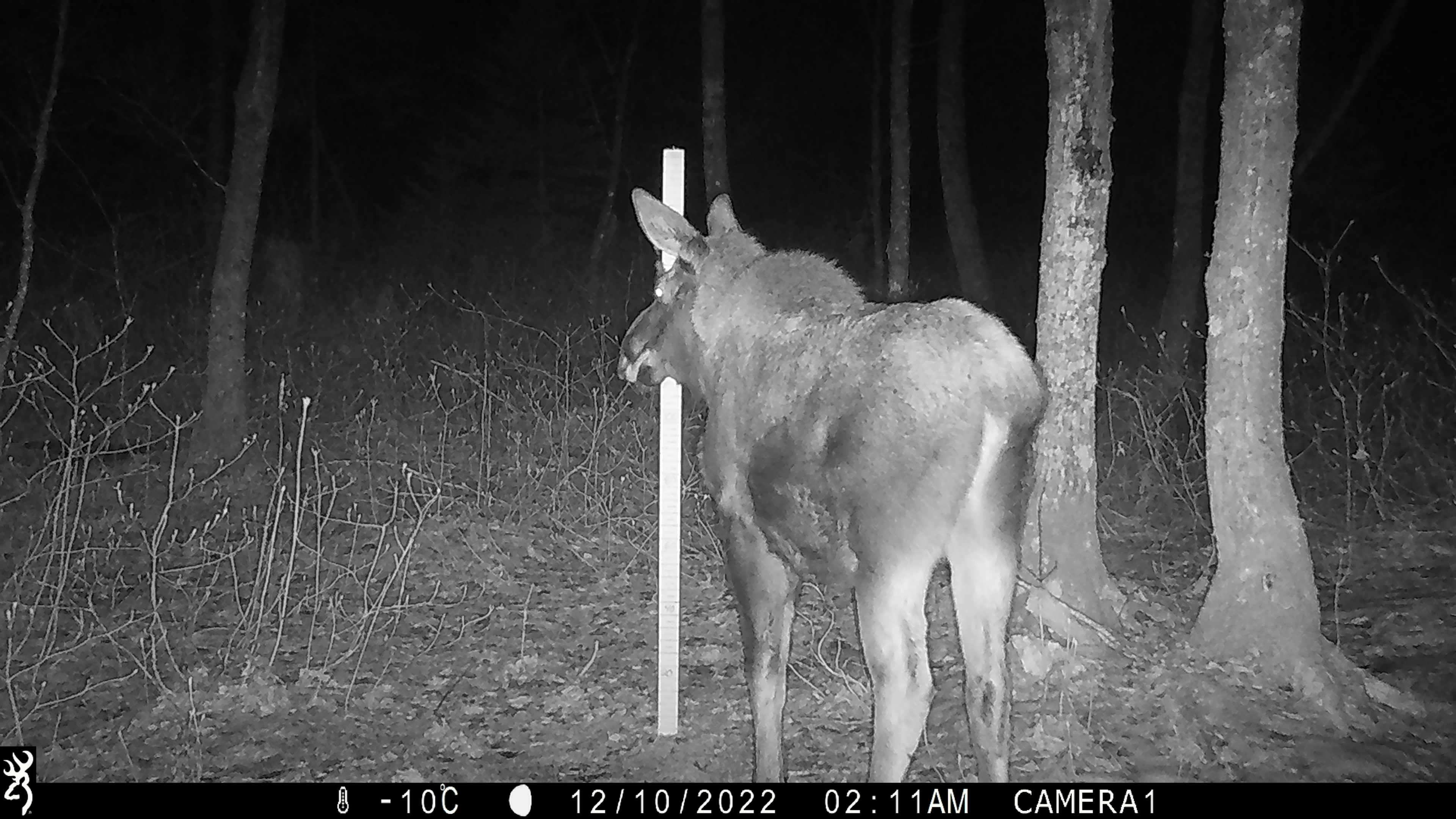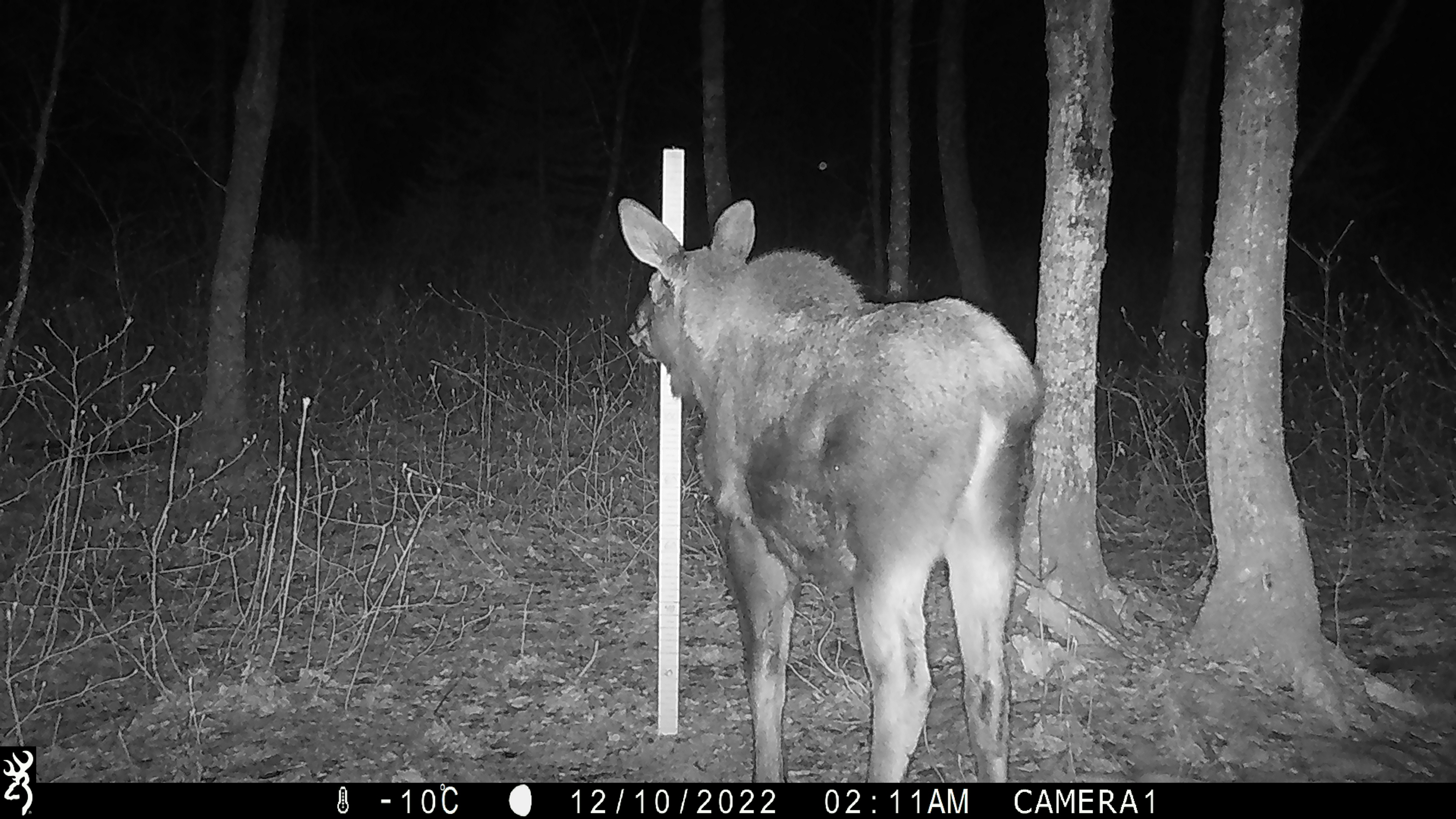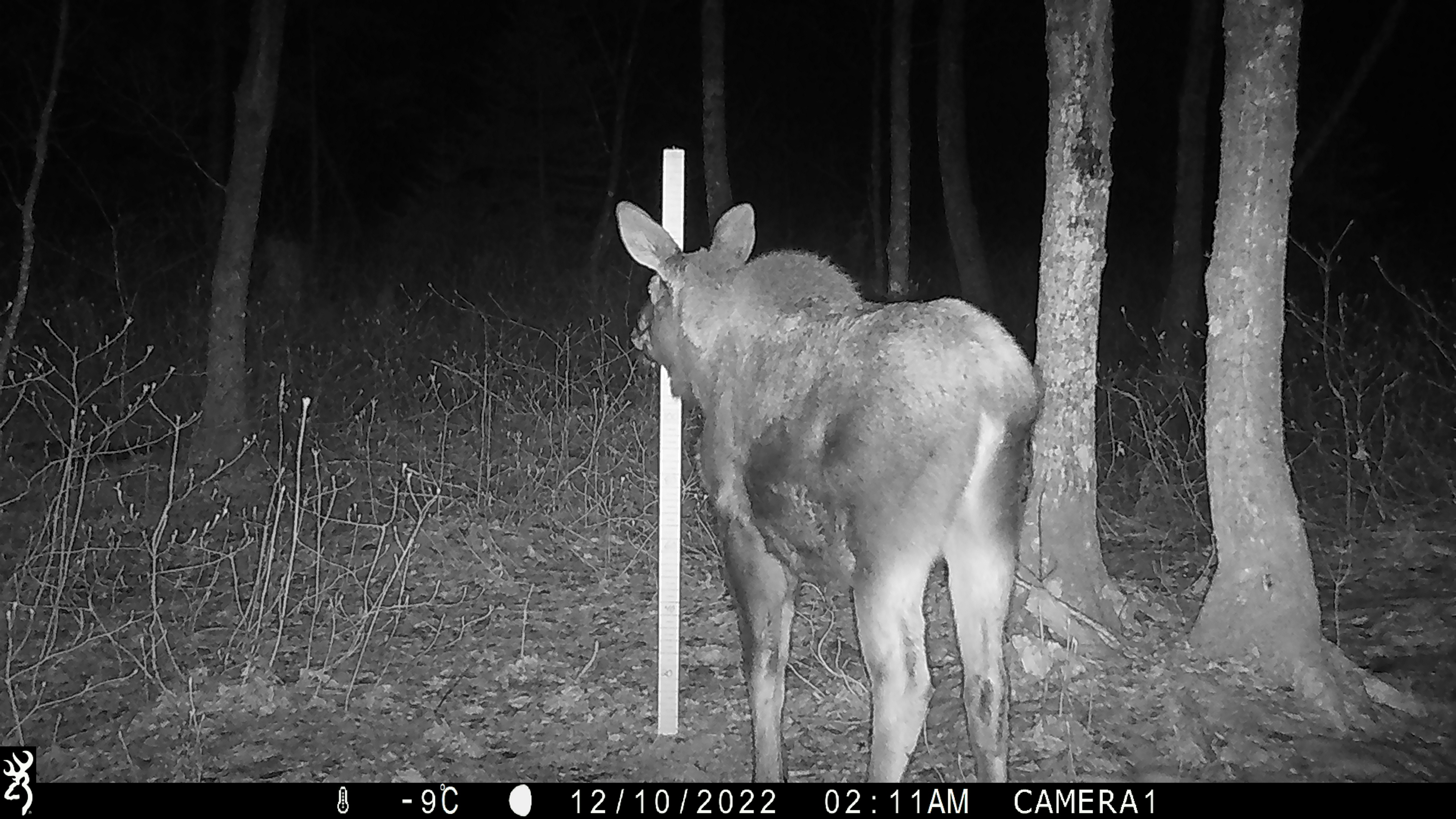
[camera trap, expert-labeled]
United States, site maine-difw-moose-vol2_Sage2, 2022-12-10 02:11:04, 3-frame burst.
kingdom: Animalia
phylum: Chordata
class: Mammalia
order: Artiodactyla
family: Cervidae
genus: Alces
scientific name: Alces alces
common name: moose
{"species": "moose (Alces alces)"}